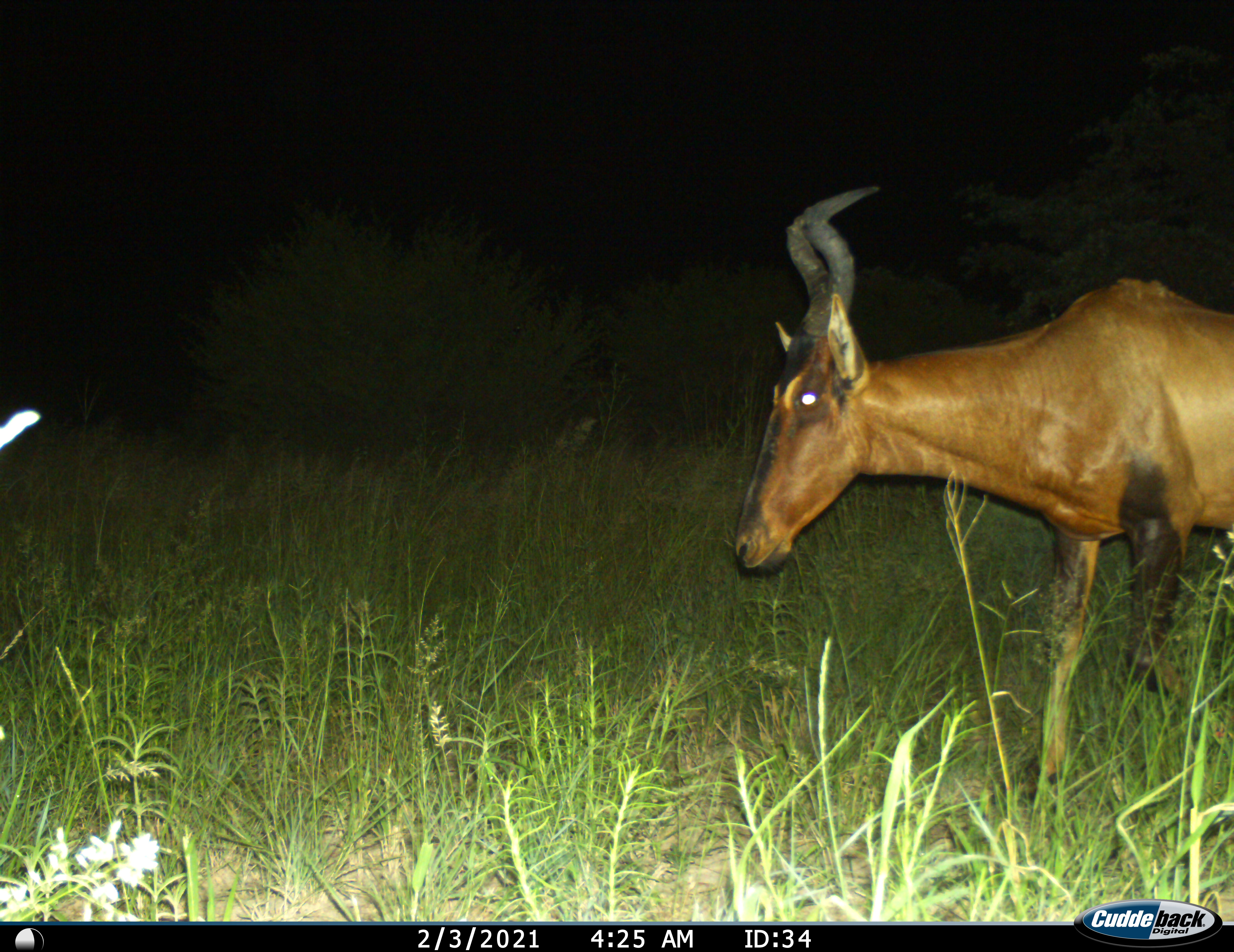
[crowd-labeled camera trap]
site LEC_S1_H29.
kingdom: Animalia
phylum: Chordata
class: Mammalia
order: Artiodactyla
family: Bovidae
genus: Alcelaphus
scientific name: Alcelaphus buselaphus caama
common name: red hartebeest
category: hartebeestred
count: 1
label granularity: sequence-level